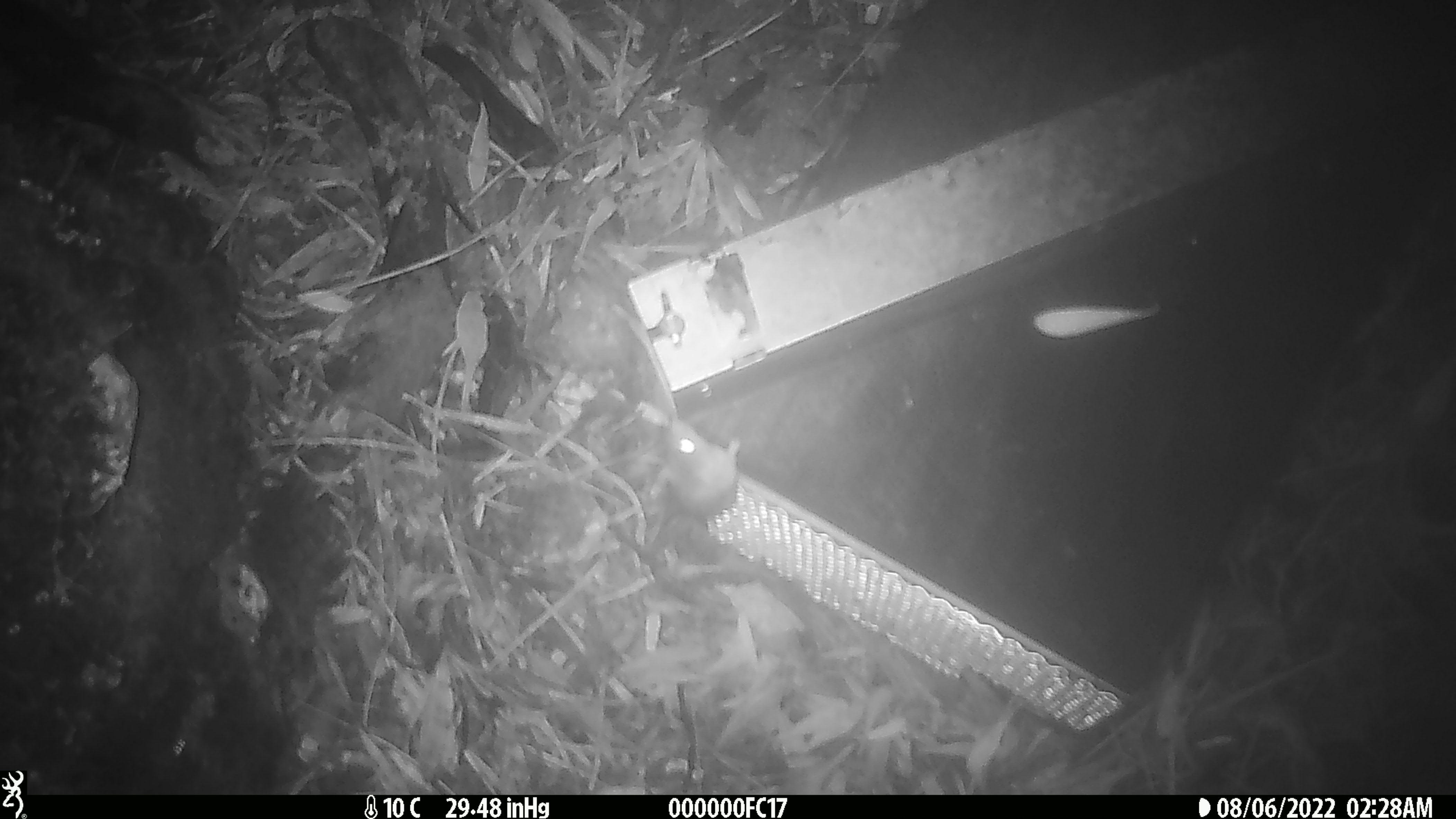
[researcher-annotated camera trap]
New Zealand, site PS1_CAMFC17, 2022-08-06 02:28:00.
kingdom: Animalia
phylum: Chordata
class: Mammalia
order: Rodentia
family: Muridae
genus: Mus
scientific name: Mus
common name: mouse